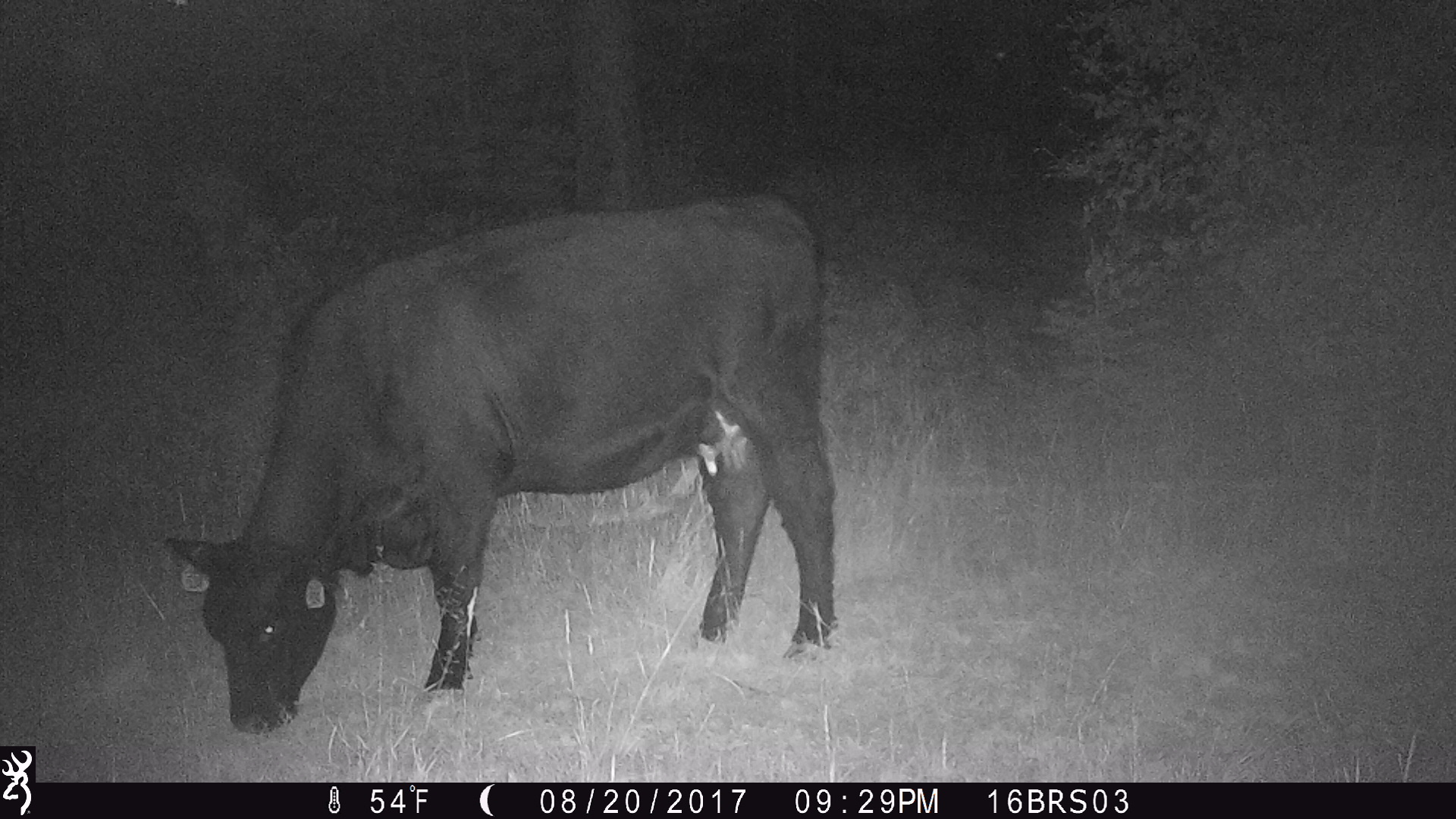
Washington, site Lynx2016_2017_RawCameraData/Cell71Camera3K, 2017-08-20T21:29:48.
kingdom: Animalia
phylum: Chordata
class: Mammalia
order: Artiodactyla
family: Bovidae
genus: Bos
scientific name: Bos taurus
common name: domestic cattle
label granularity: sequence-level